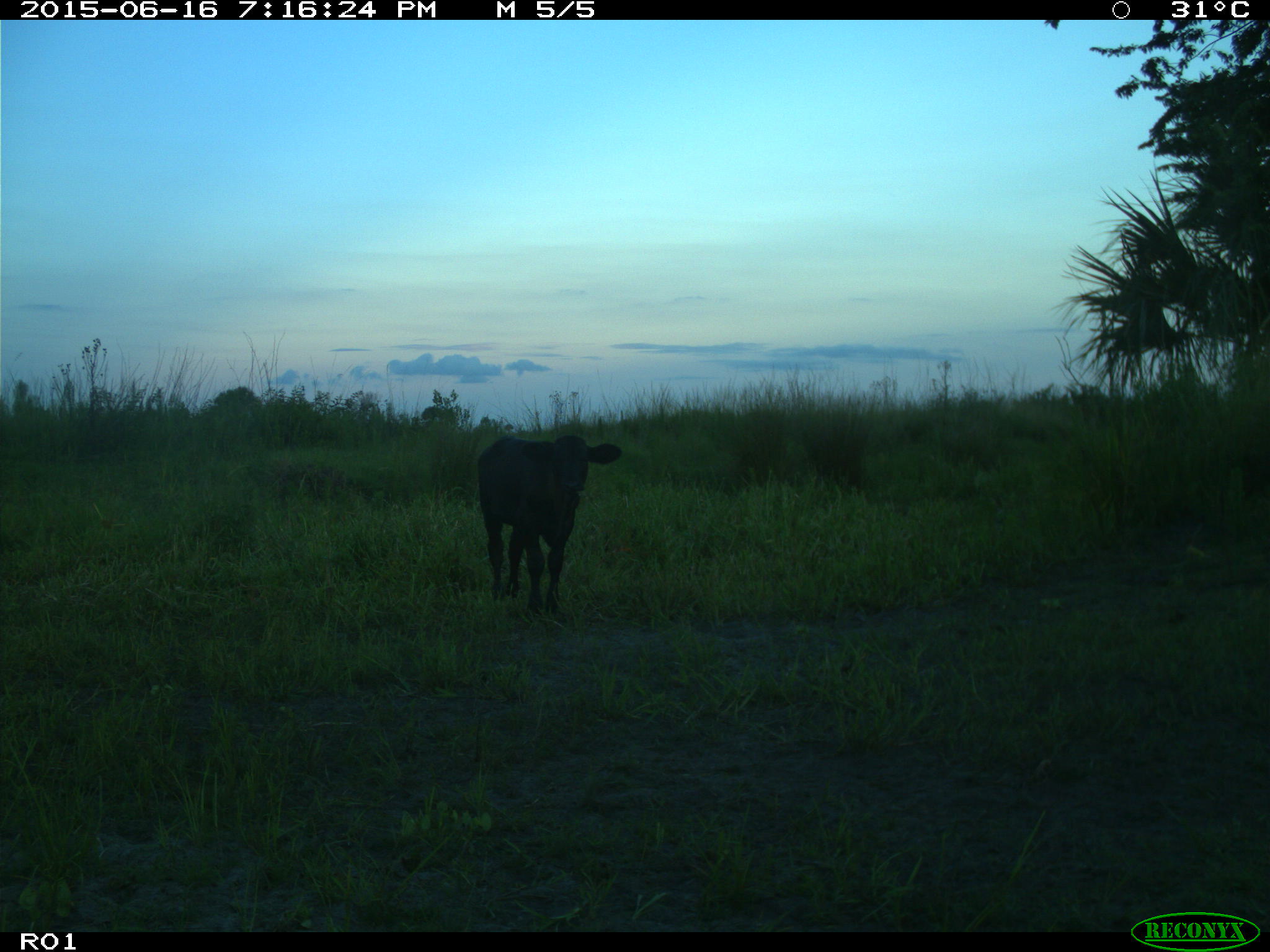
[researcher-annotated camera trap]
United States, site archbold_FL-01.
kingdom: Animalia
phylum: Chordata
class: Mammalia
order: Artiodactyla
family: Bovidae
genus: Bos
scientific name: Bos taurus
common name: domestic cow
Bos taurus (domestic cow).